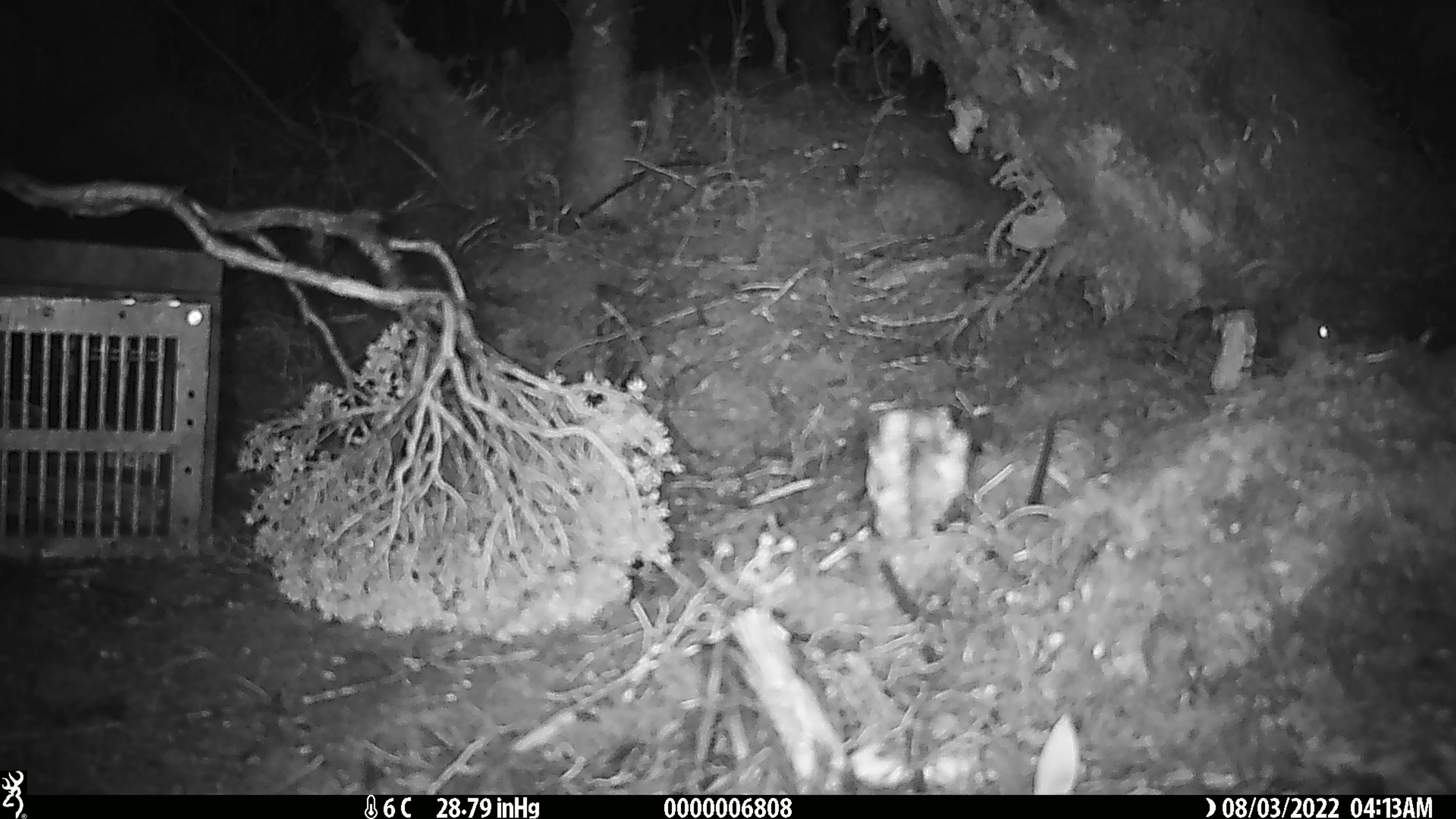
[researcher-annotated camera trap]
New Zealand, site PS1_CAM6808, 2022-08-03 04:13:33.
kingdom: Animalia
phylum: Chordata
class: Mammalia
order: Rodentia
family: Muridae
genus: Mus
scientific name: Mus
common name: mouse